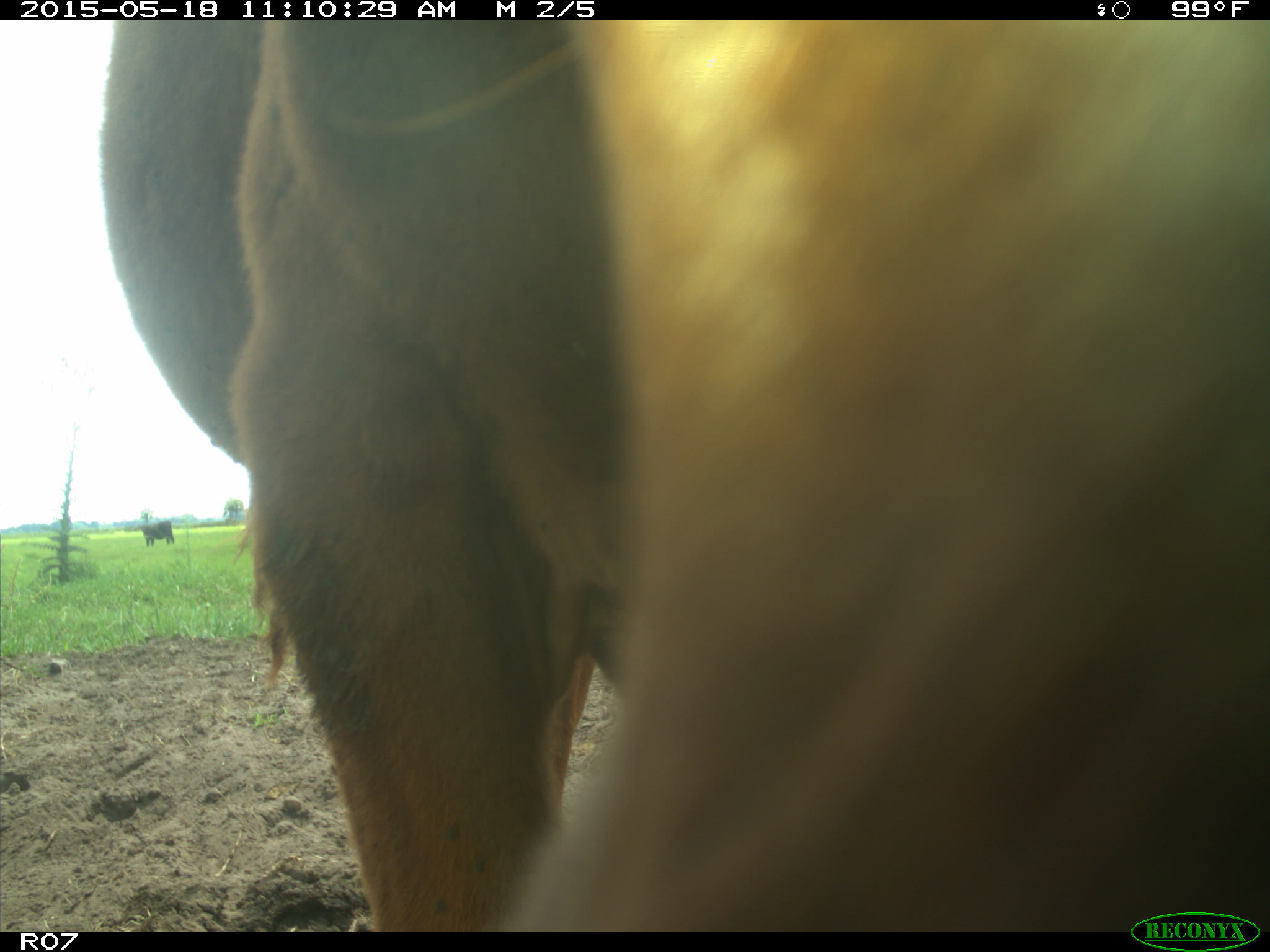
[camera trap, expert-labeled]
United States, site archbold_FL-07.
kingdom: Animalia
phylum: Chordata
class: Mammalia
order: Artiodactyla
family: Bovidae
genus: Bos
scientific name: Bos taurus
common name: domestic cow